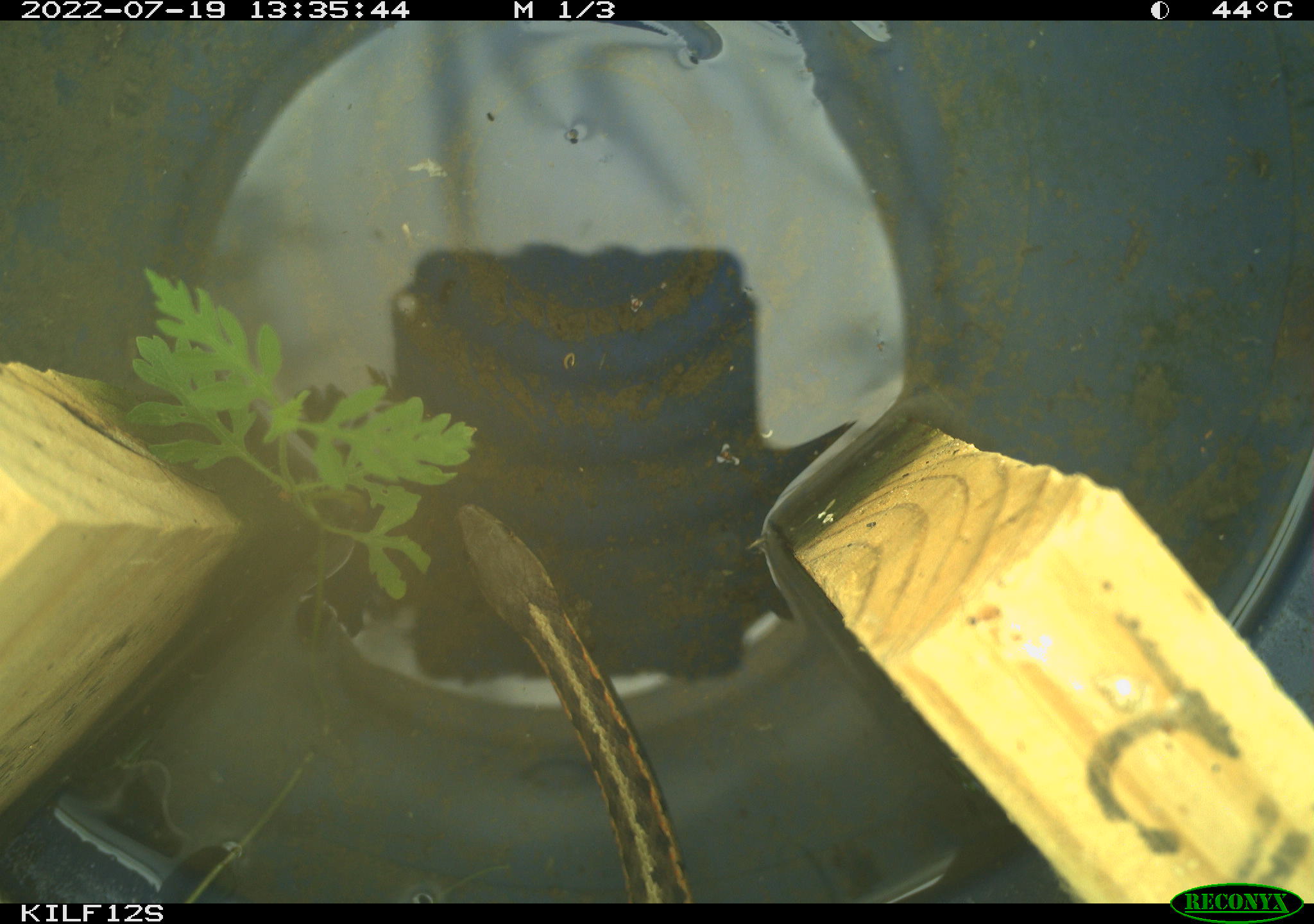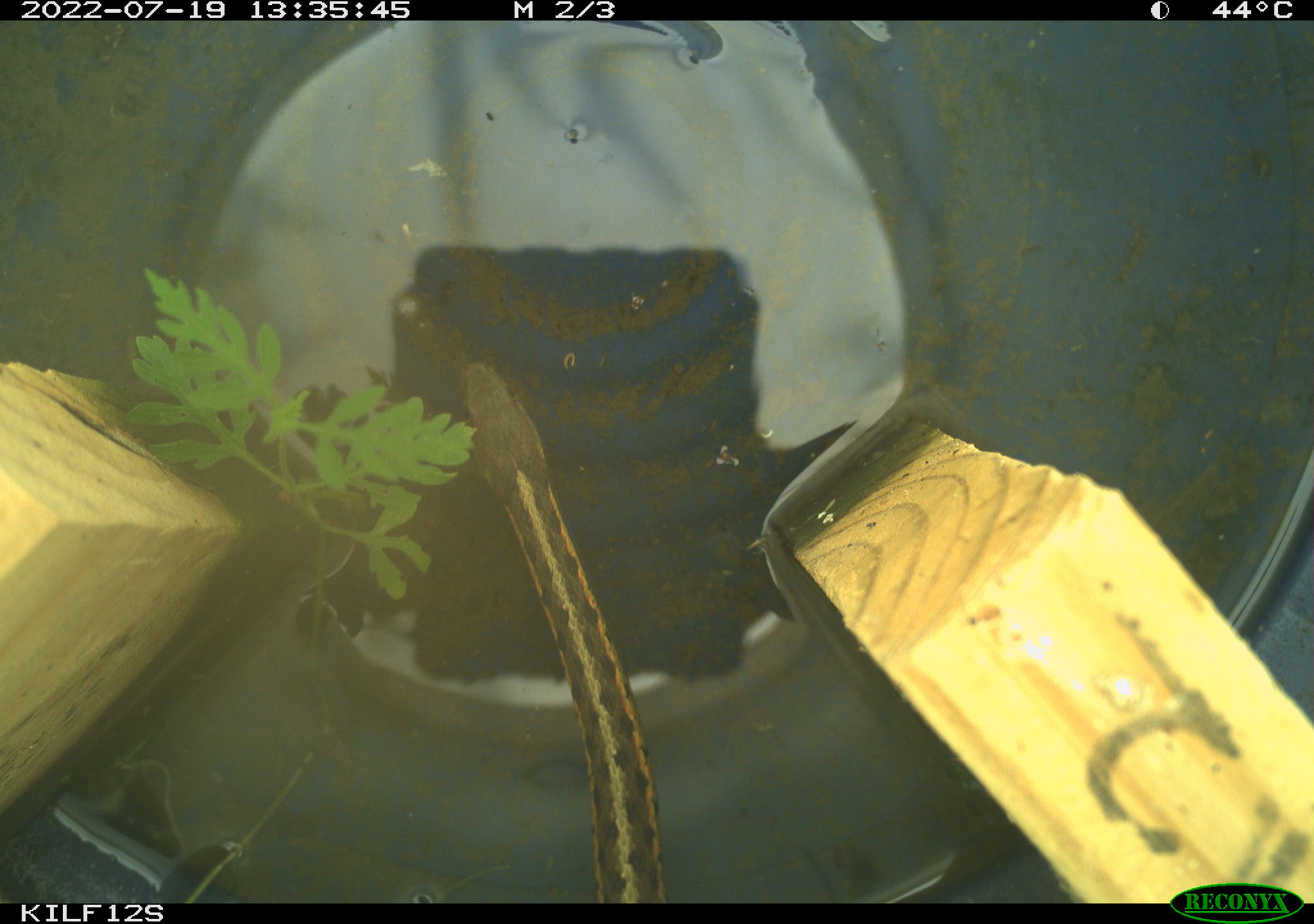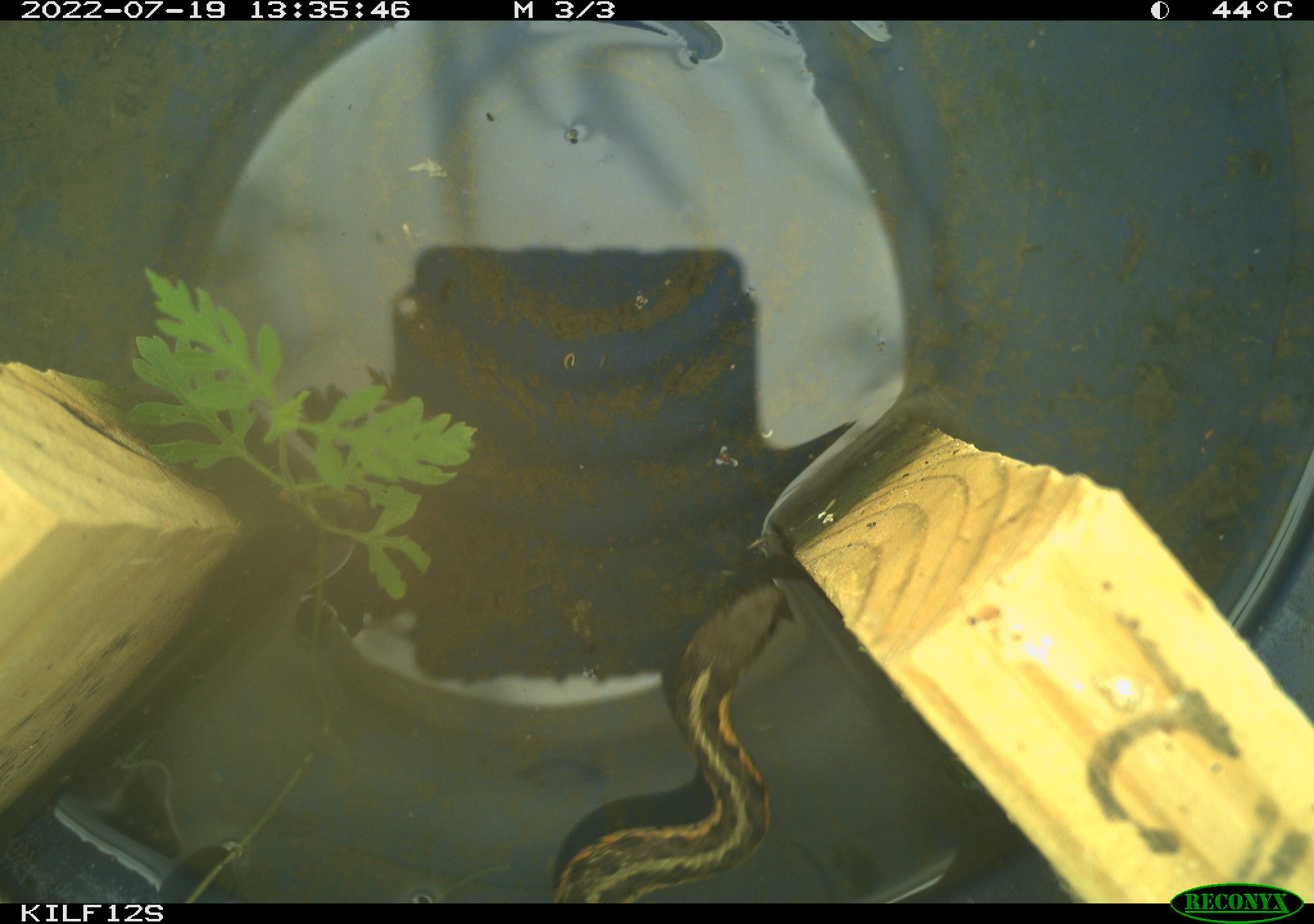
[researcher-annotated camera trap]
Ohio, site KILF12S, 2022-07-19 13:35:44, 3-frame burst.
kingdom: Animalia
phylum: Chordata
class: Reptilia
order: Squamata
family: Colubridae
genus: Thamnophis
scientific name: Thamnophis sirtalis sirtalis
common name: eastern gartersnake